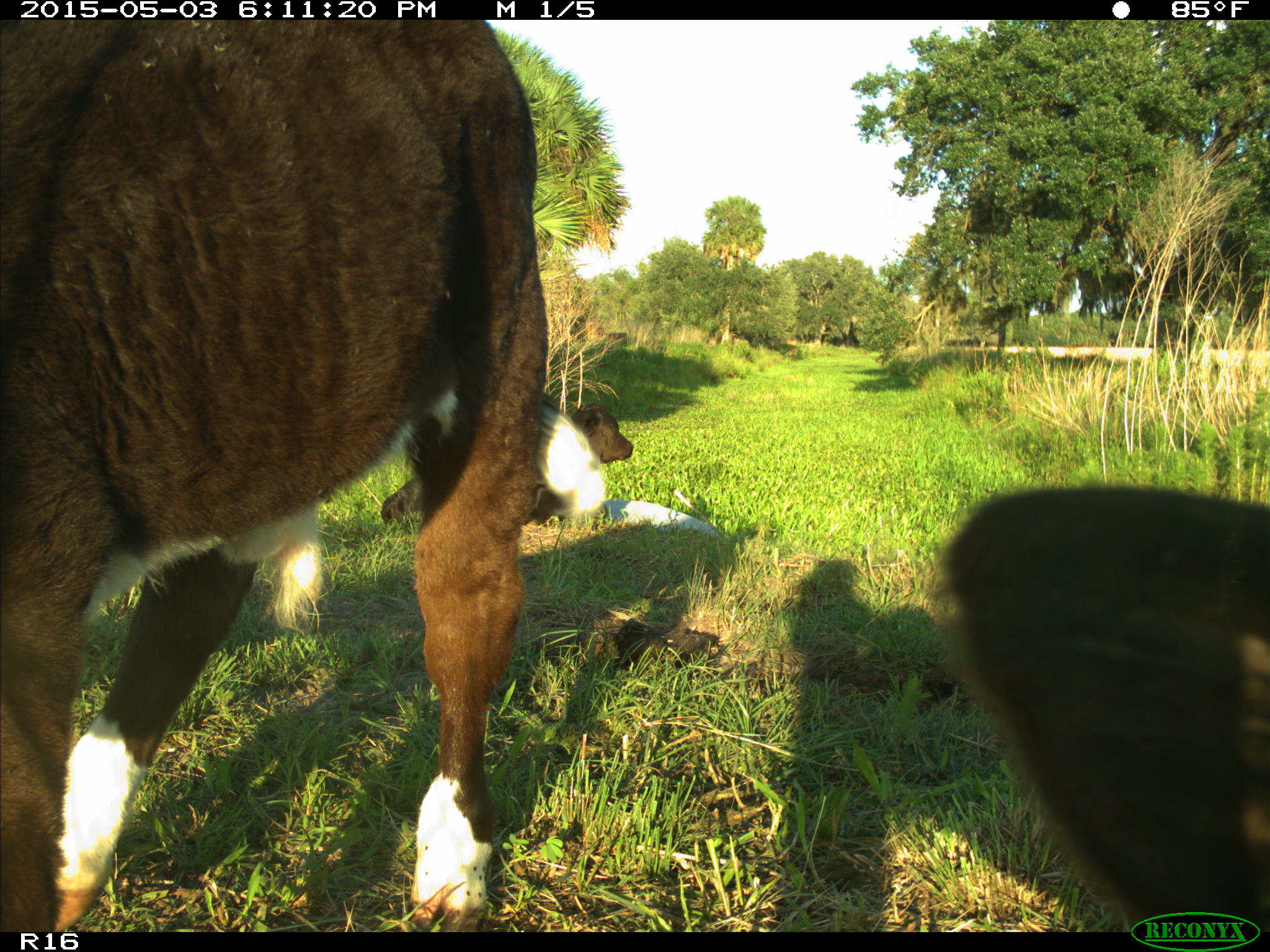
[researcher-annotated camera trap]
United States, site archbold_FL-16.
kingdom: Animalia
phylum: Chordata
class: Mammalia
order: Artiodactyla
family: Bovidae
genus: Bos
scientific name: Bos taurus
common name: domestic cow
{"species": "Bos taurus (domestic cow)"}